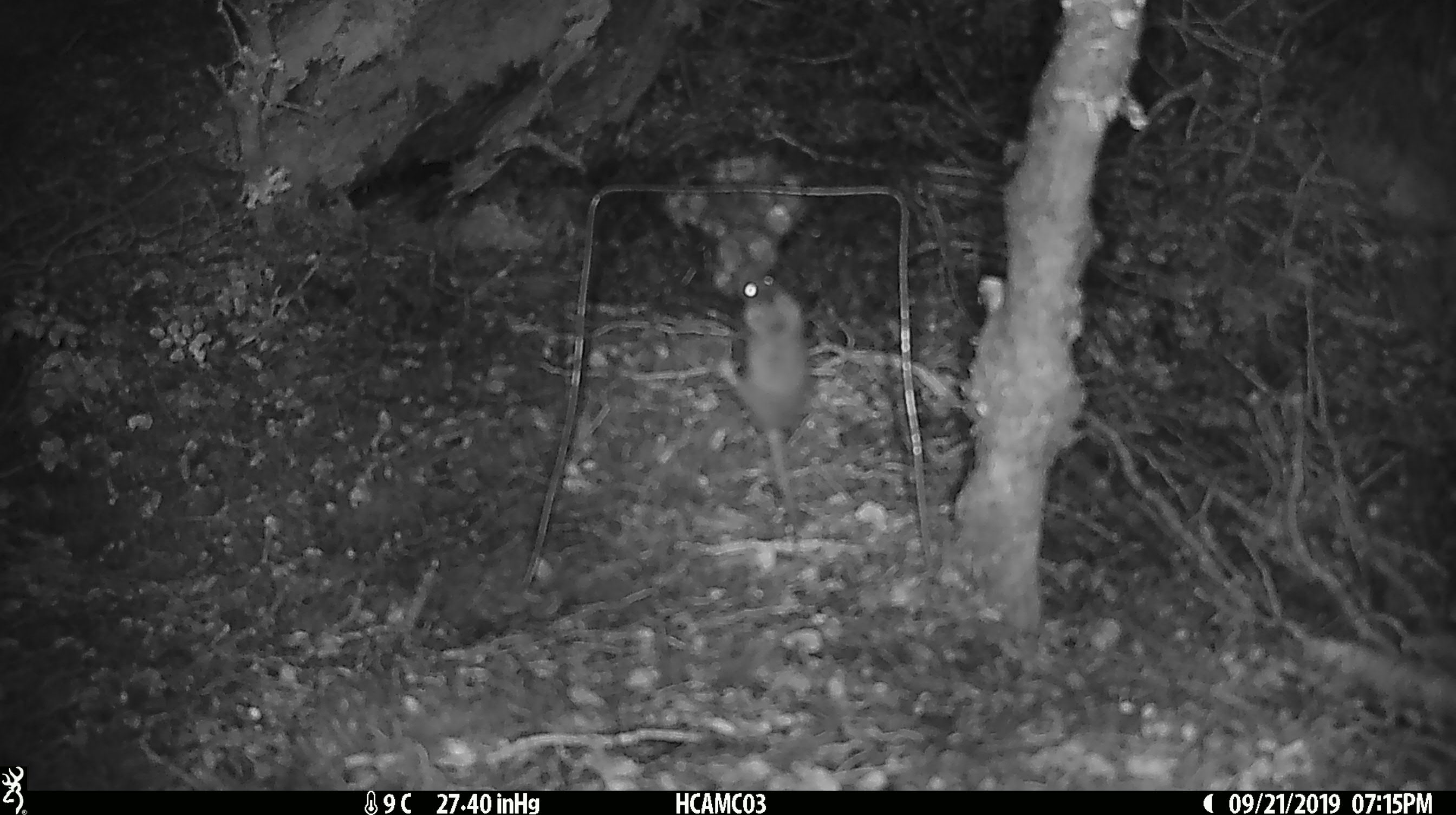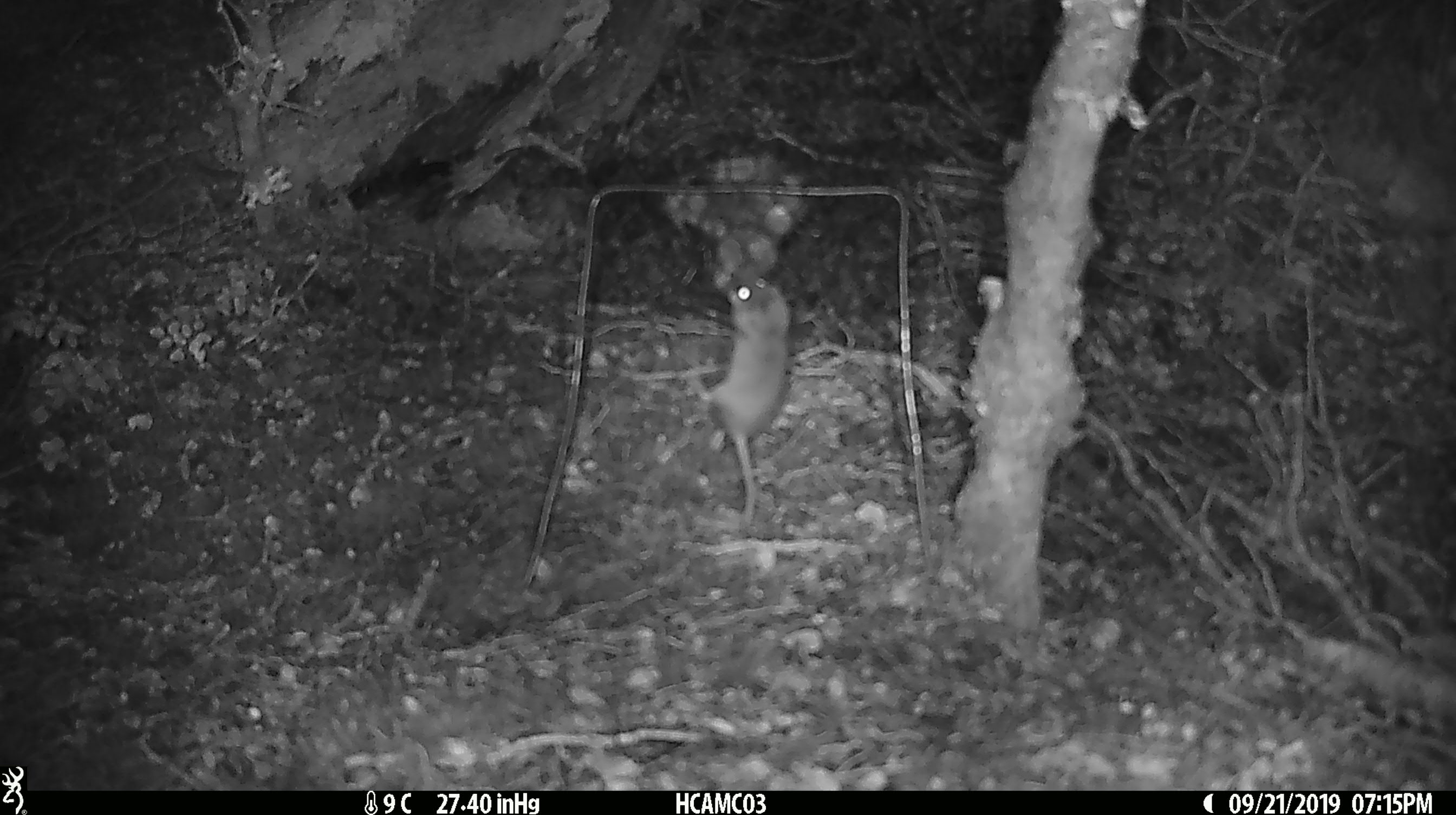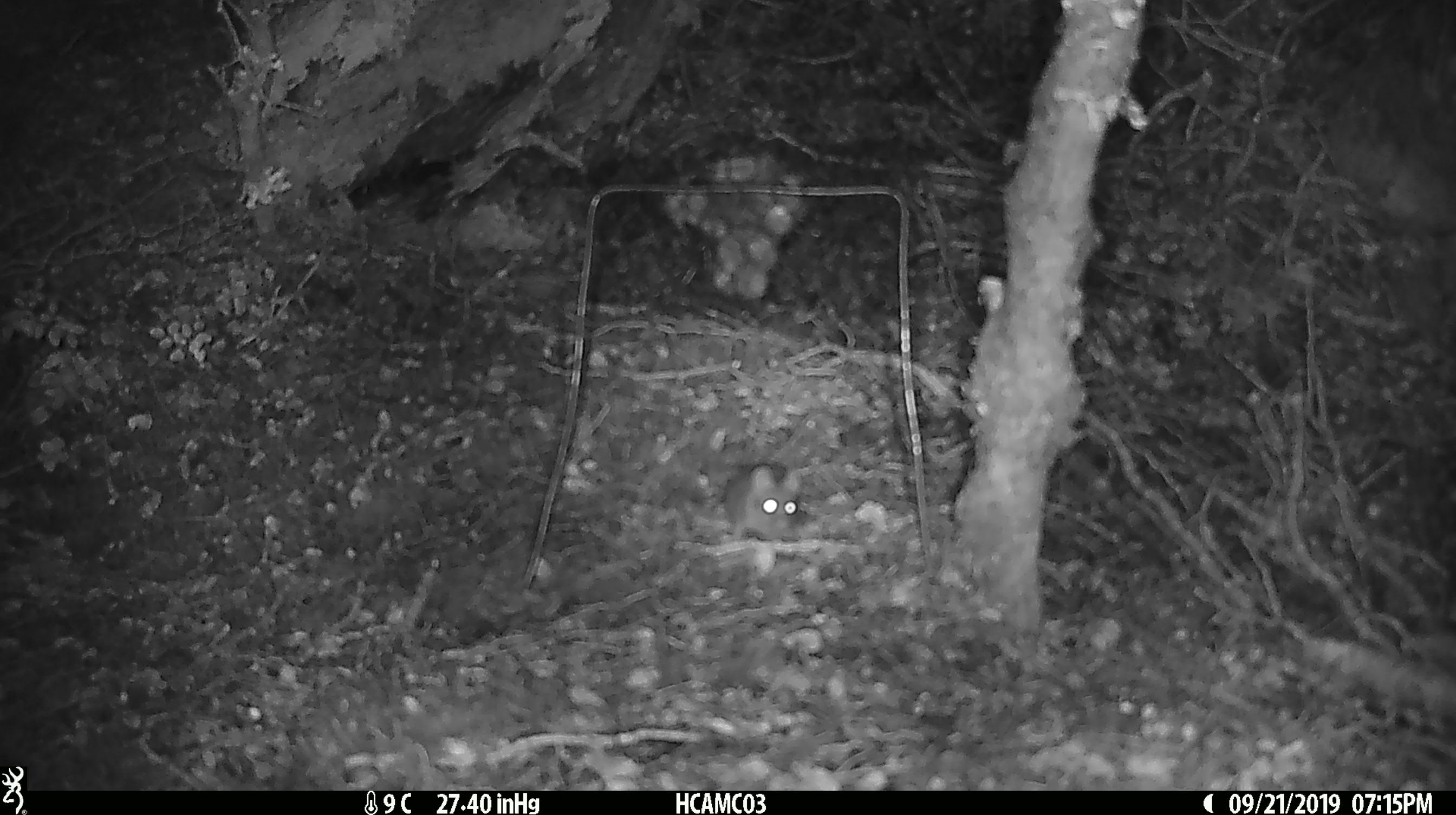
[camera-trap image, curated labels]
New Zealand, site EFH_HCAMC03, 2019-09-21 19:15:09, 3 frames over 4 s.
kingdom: Animalia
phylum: Chordata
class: Mammalia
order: Rodentia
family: Muridae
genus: Mus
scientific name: Mus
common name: mouse